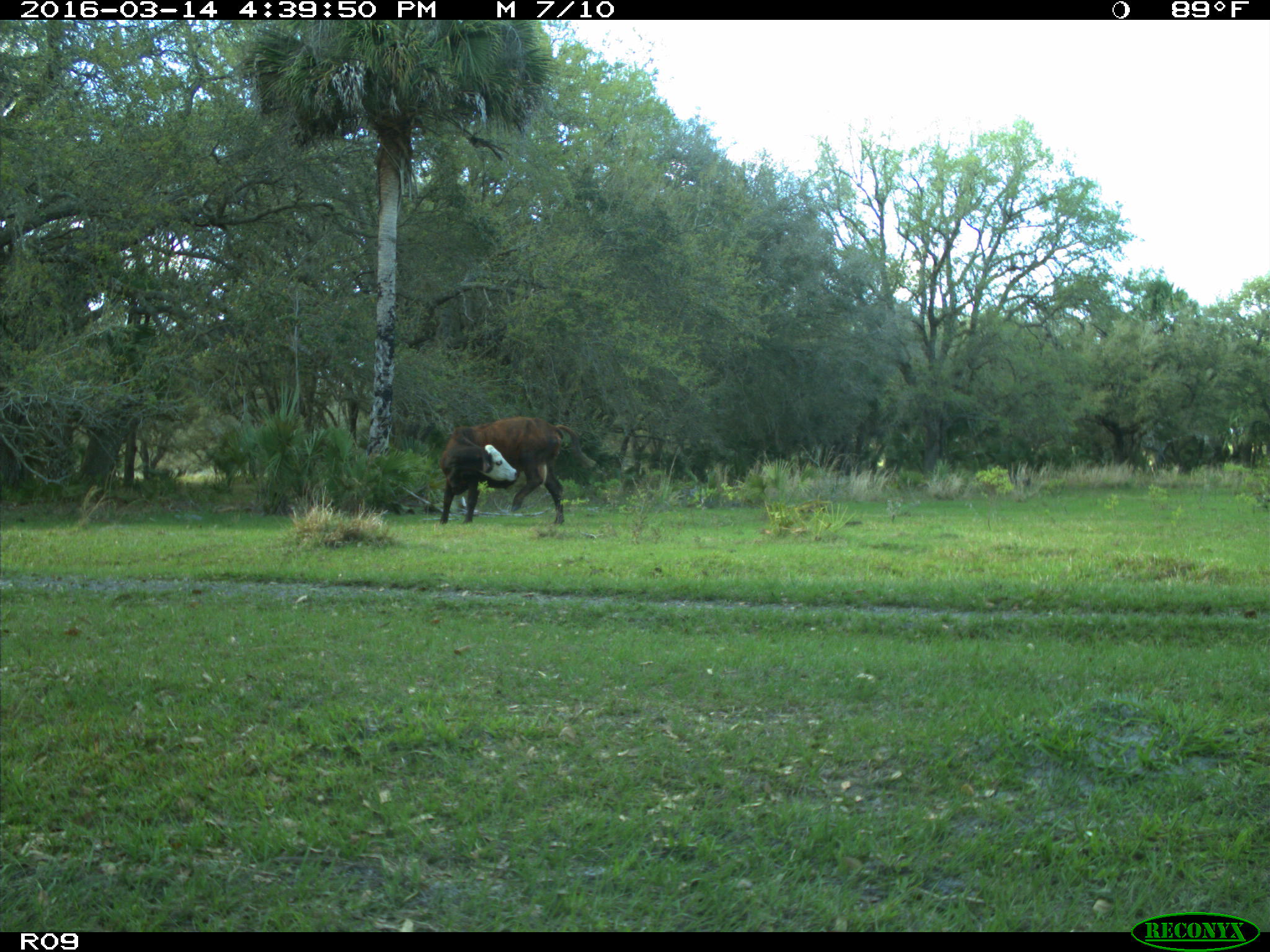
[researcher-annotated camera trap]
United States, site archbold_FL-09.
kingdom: Animalia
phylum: Chordata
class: Mammalia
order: Artiodactyla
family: Bovidae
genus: Bos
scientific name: Bos taurus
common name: domestic cow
Bos taurus (domestic cow).